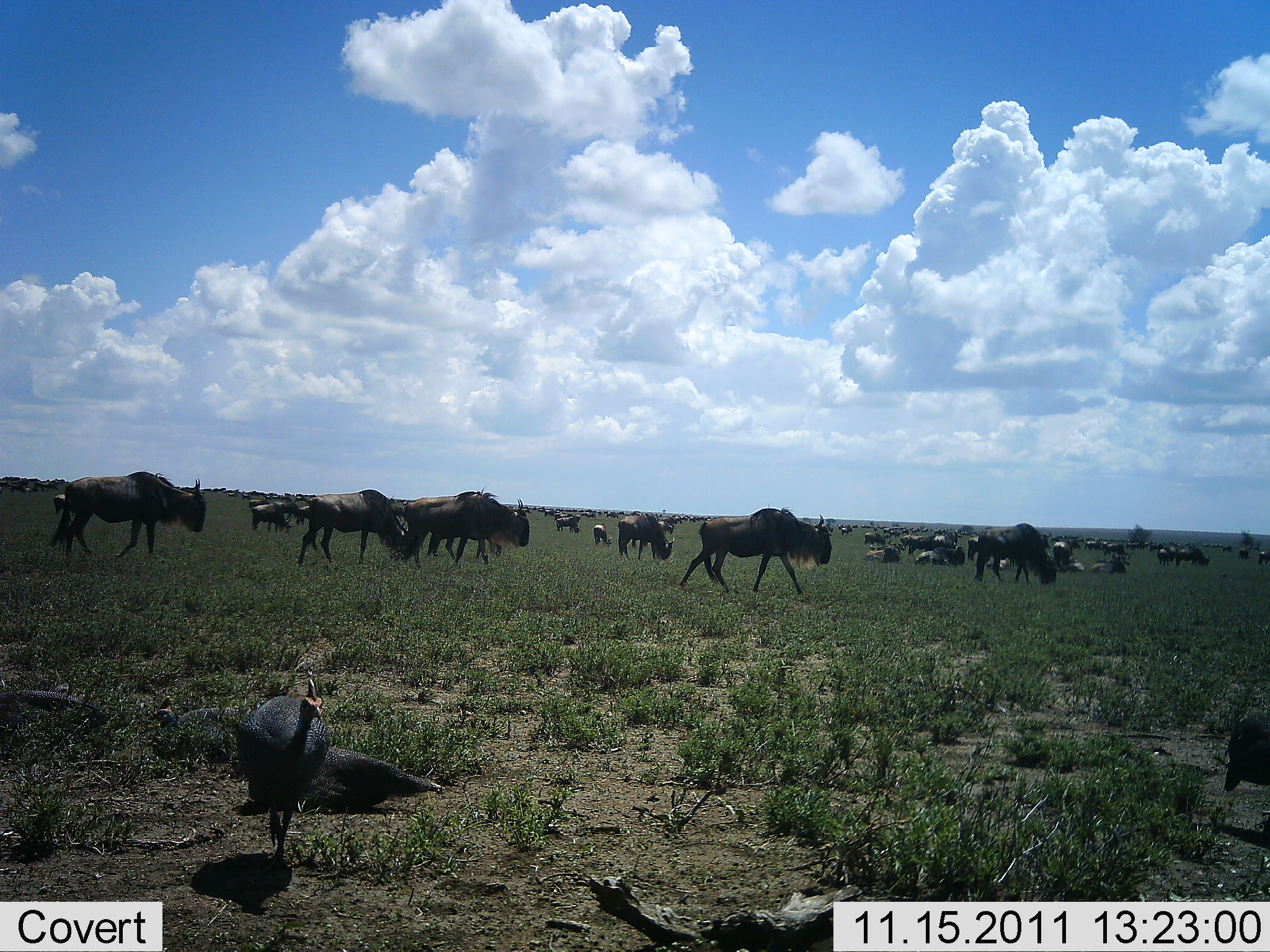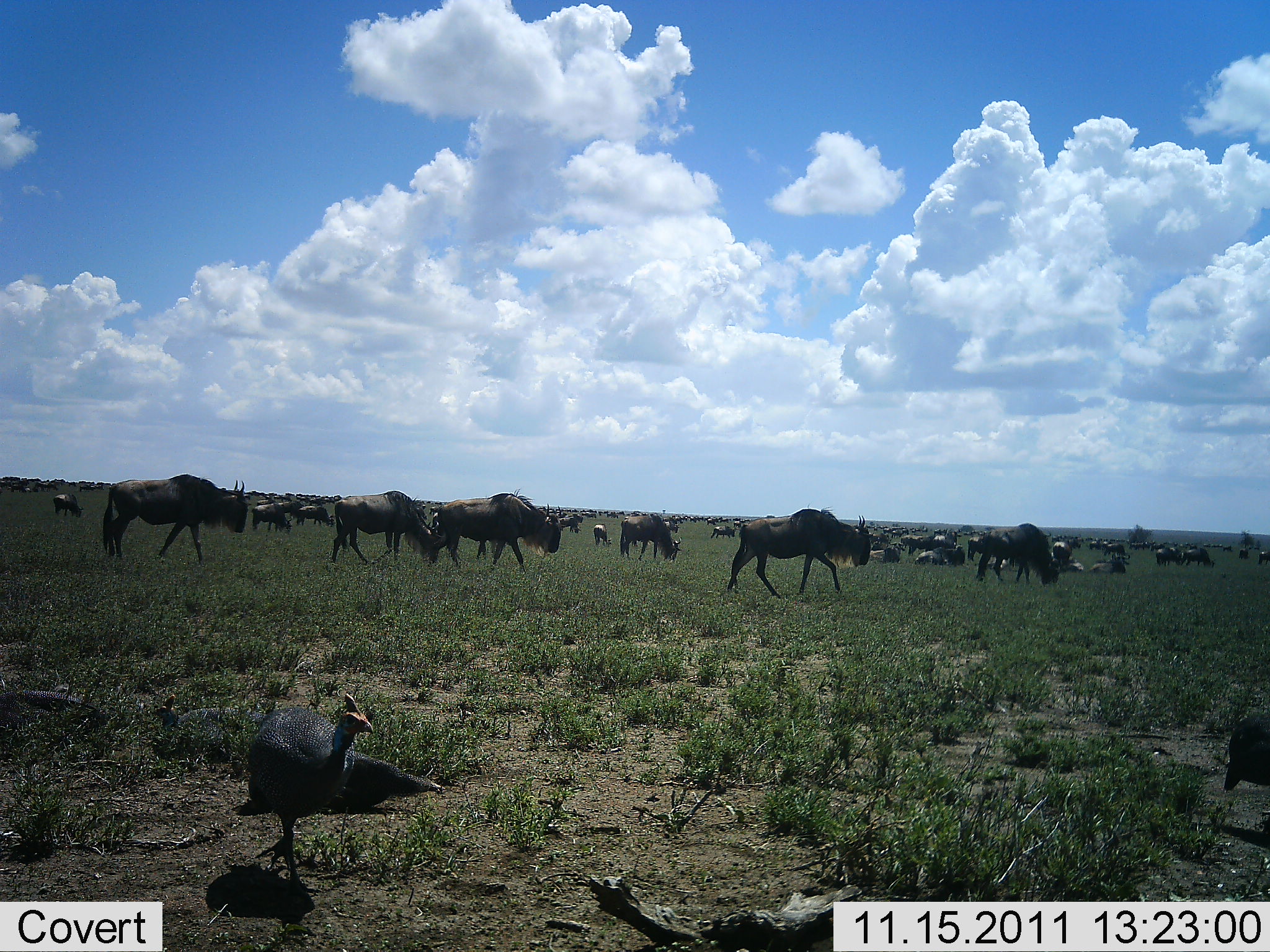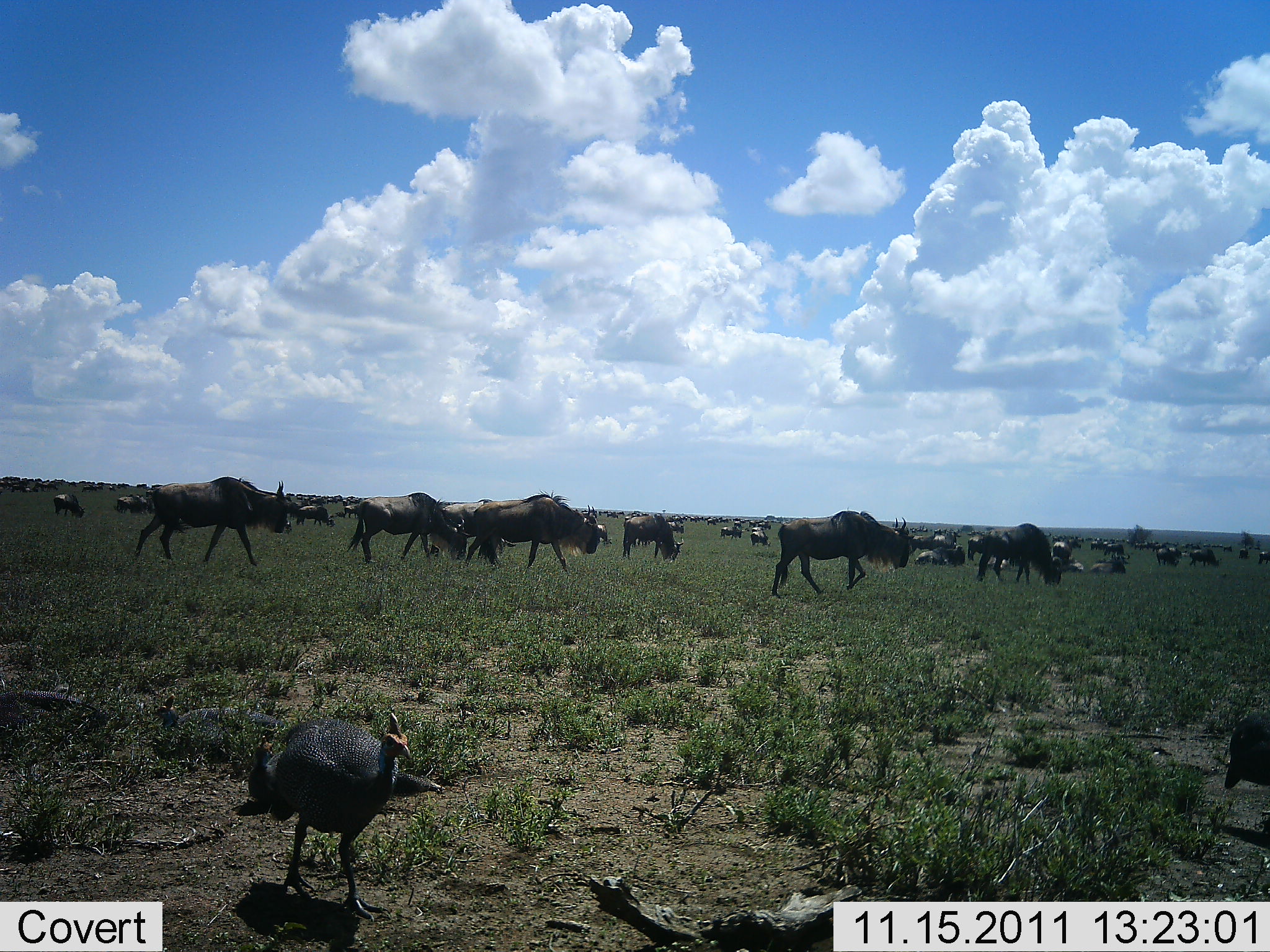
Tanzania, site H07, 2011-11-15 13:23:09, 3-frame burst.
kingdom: Animalia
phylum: Chordata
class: Aves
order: Galliformes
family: Numididae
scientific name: Numididae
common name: guinea fowl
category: guineafowl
Guineafowl (guinea fowl) (Numididae), count 3. Behavior (volunteer vote fractions): standing 27%, resting 64%, moving 73%, interacting 0%. Young present (vote fraction): 0%. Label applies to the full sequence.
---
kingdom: Animalia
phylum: Chordata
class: Mammalia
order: Artiodactyla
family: Bovidae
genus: Connochaetes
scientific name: Connochaetes taurinus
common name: blue wildebeest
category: wildebeest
Wildebeest (blue wildebeest) (Connochaetes taurinus), count 11-50. Behavior (volunteer vote fractions): standing 62%, resting 46%, moving 100%, interacting 23%. Young present (vote fraction): 0%. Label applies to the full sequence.